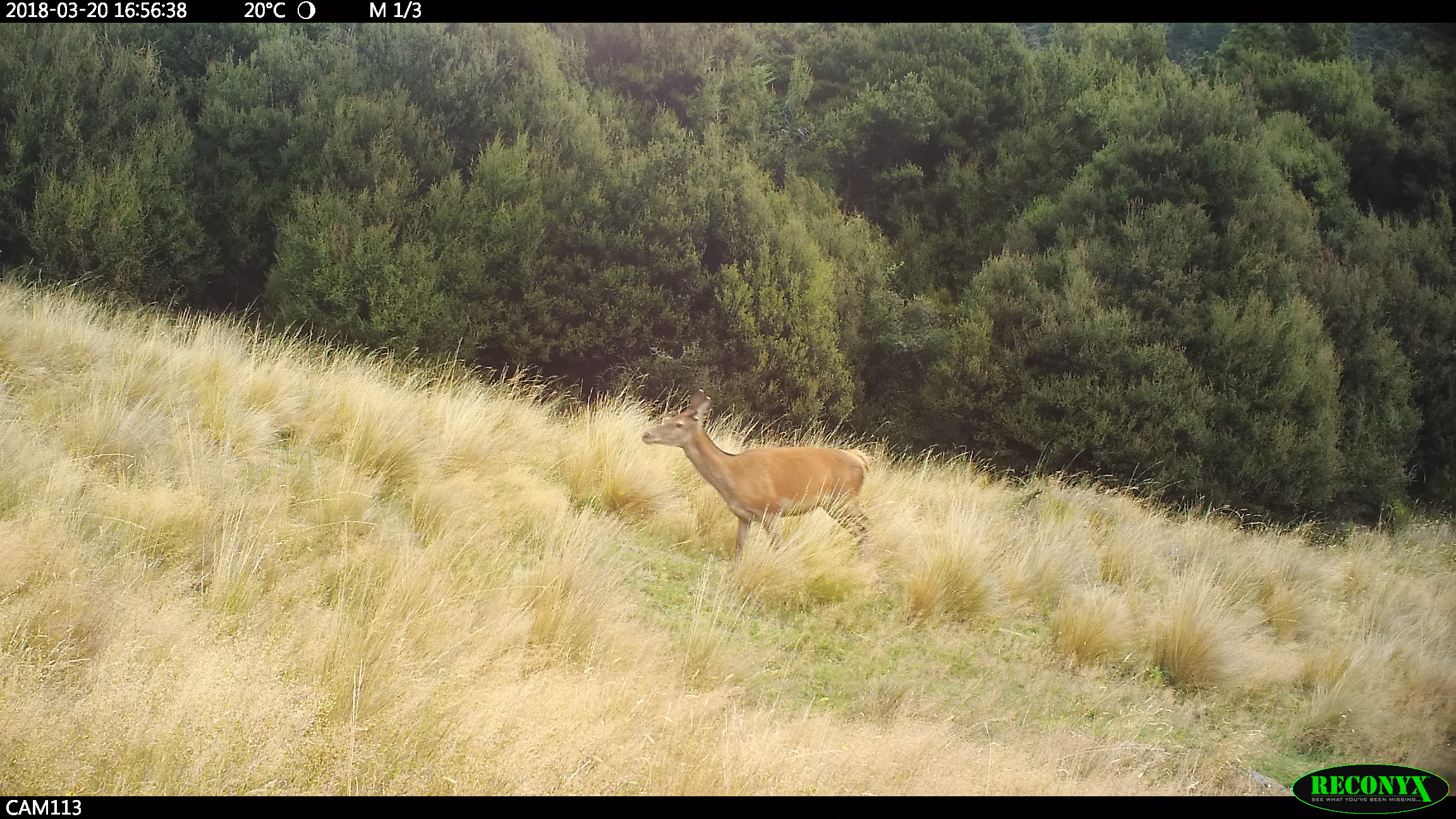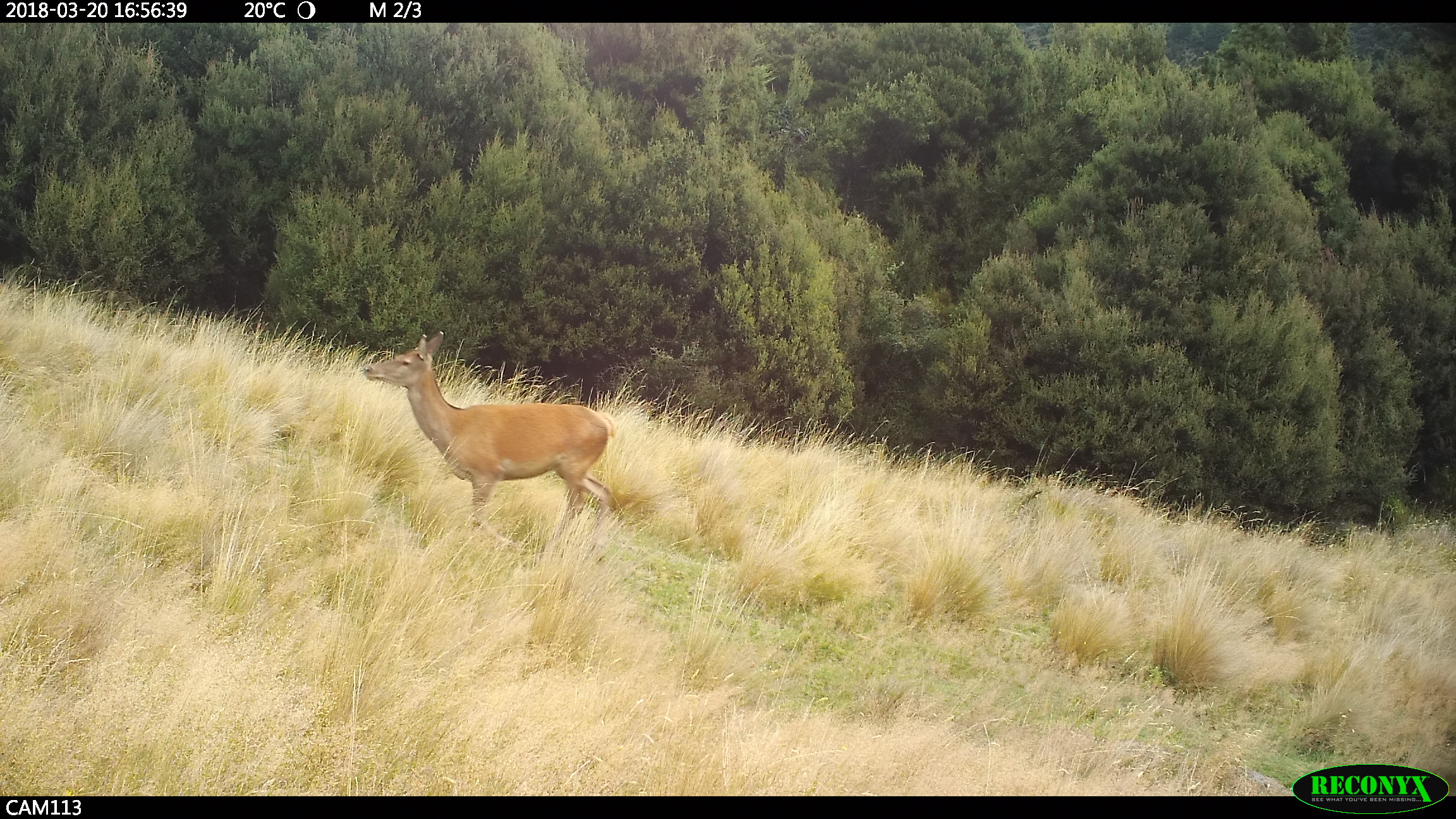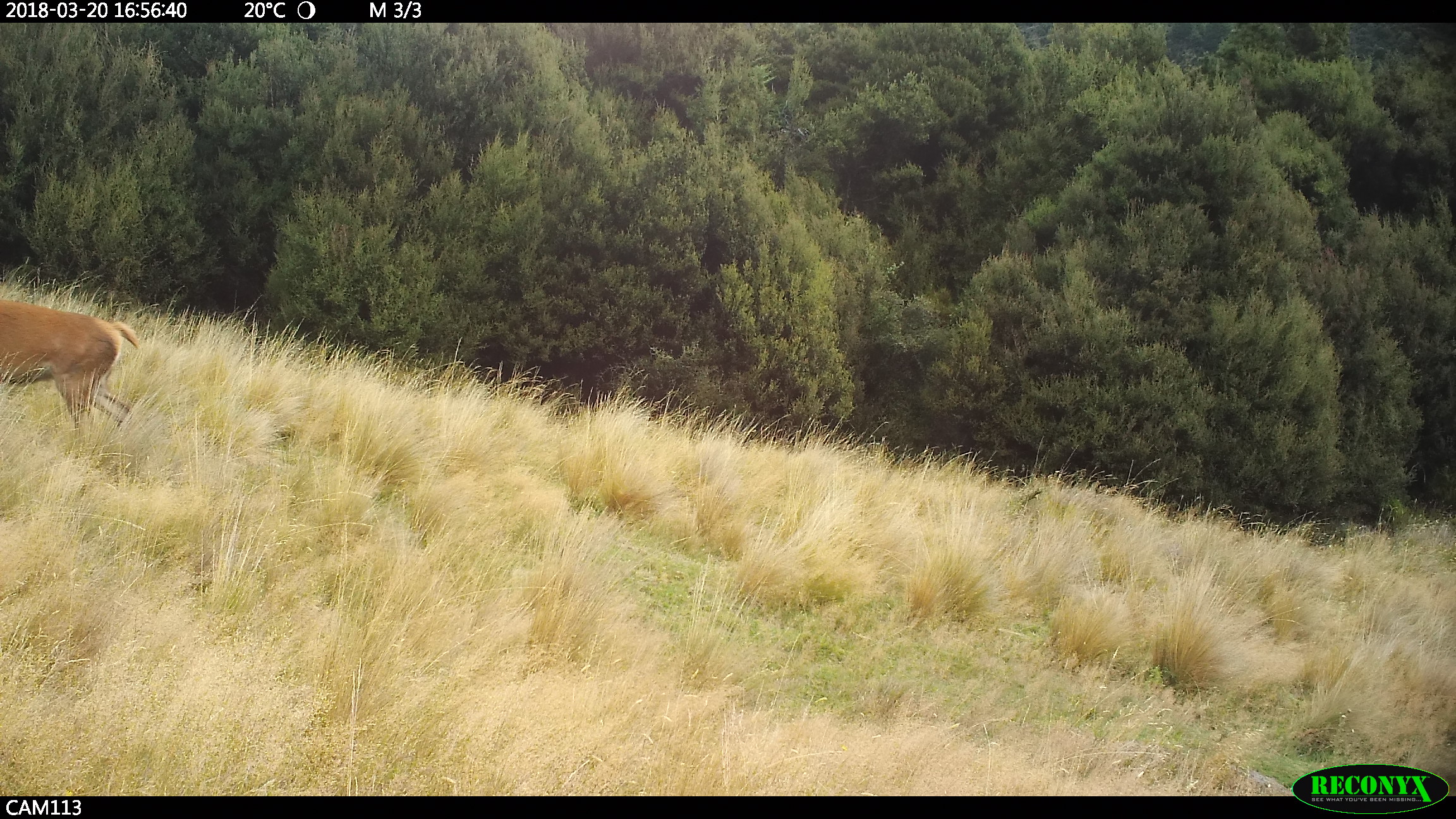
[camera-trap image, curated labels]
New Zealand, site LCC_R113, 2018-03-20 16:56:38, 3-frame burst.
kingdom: Animalia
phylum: Chordata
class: Mammalia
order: Artiodactyla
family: Cervidae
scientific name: Cervidae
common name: deer